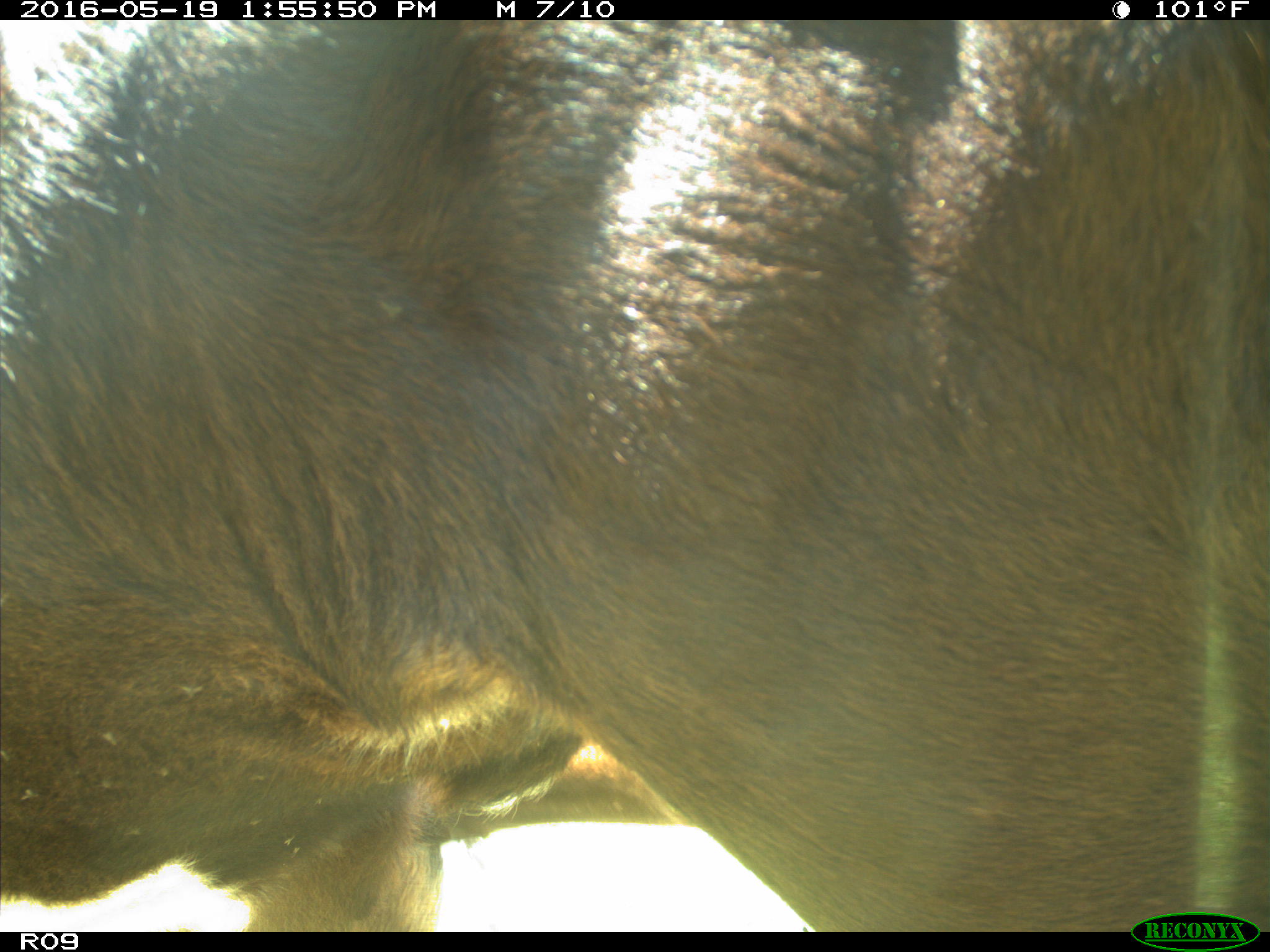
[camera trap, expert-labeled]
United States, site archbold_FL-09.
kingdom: Animalia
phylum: Chordata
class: Mammalia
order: Artiodactyla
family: Bovidae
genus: Bos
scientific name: Bos taurus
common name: domestic cow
Bos taurus (domestic cow).